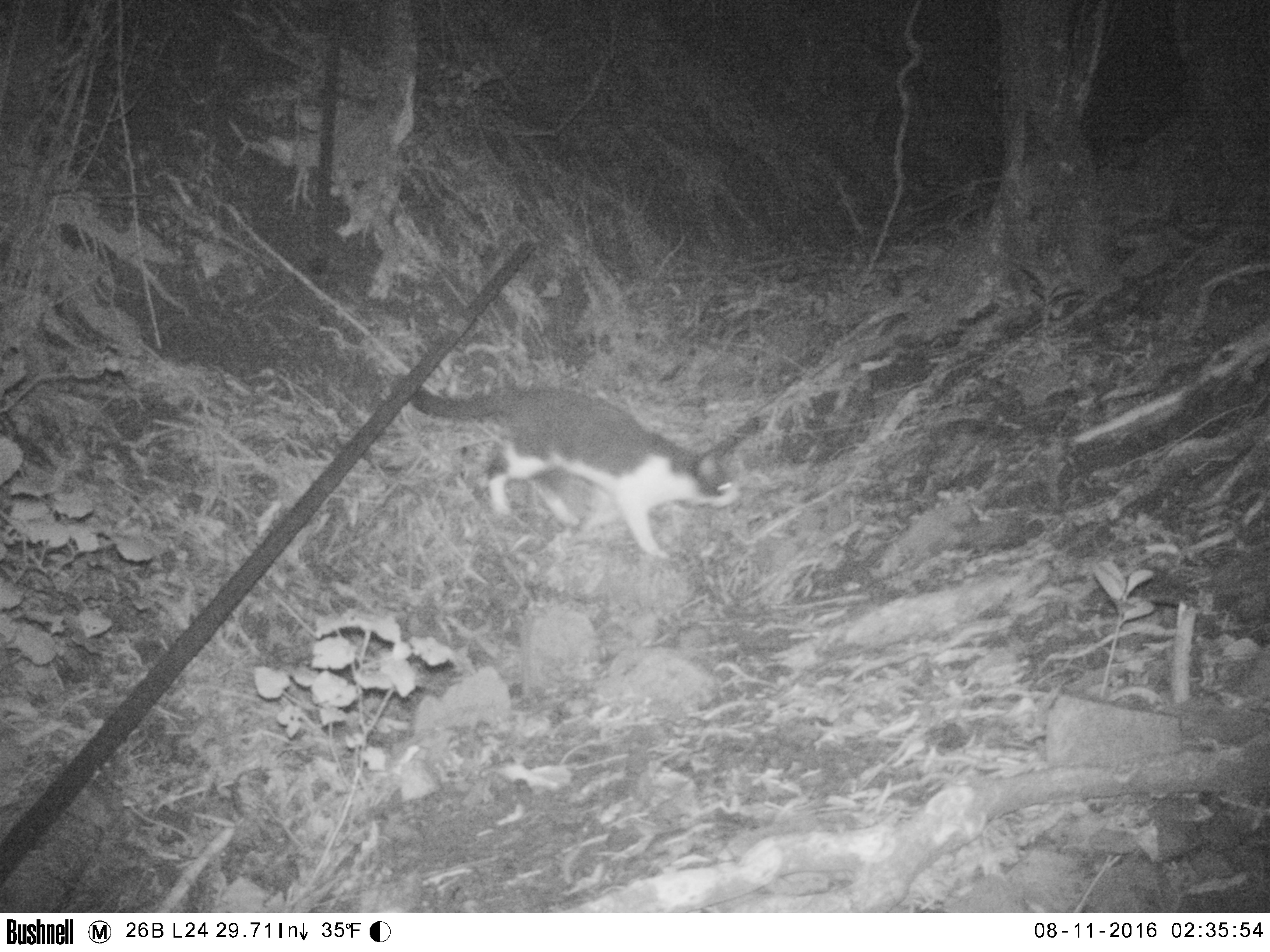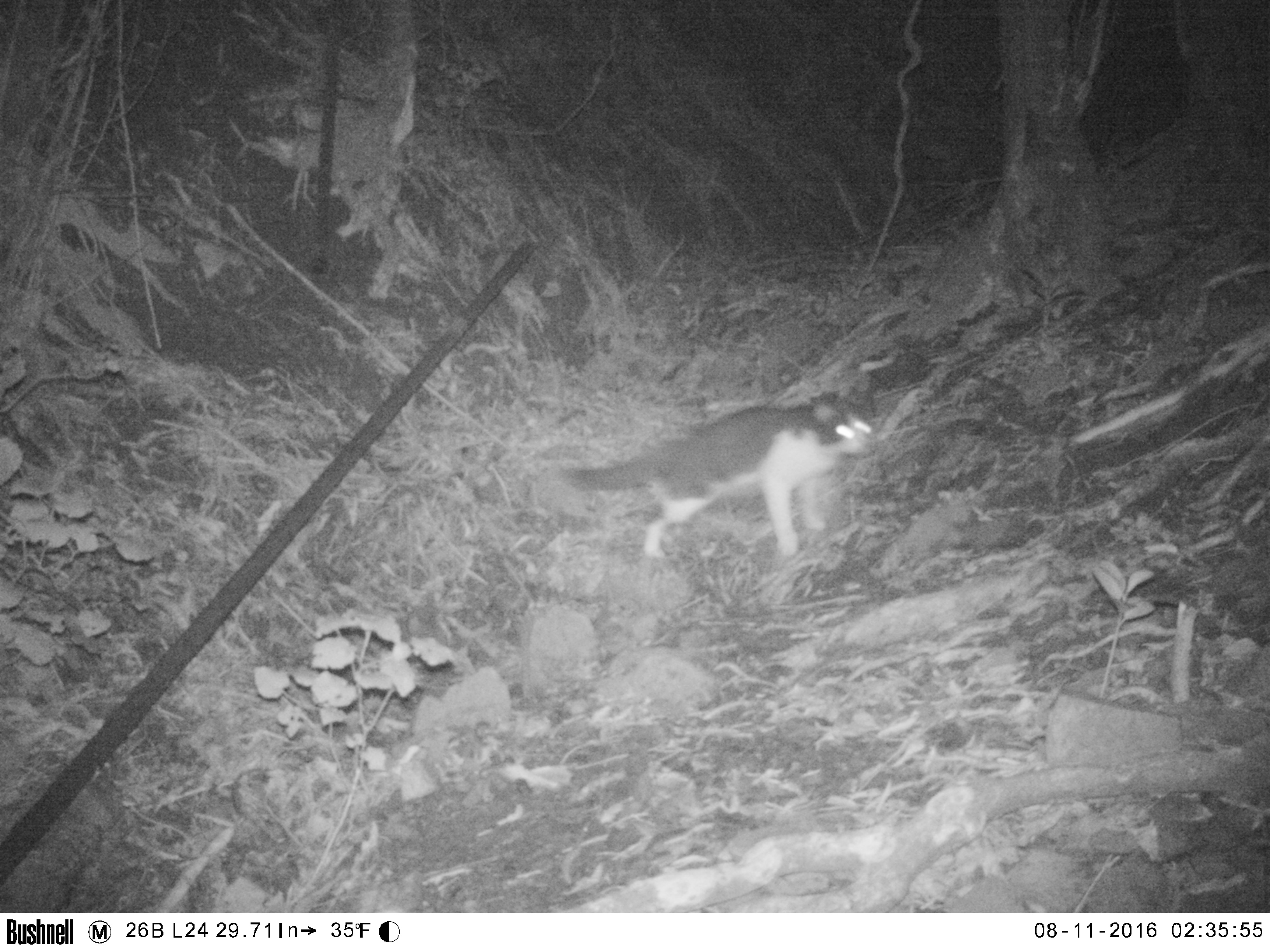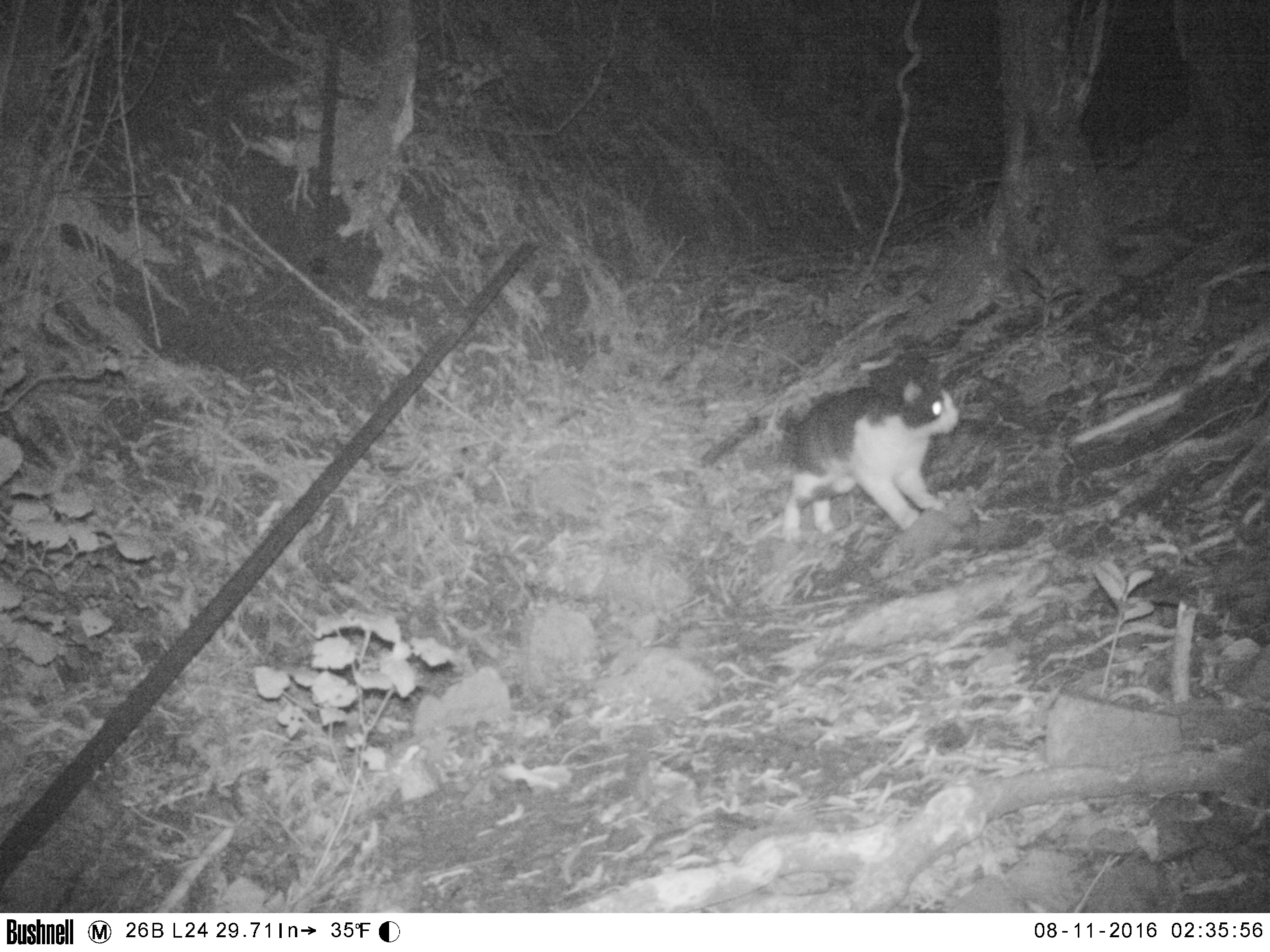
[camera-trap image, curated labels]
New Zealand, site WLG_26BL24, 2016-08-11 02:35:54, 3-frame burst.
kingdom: Animalia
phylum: Chordata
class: Mammalia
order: Carnivora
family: Felidae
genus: Felis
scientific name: Felis catus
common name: domestic cat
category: cat